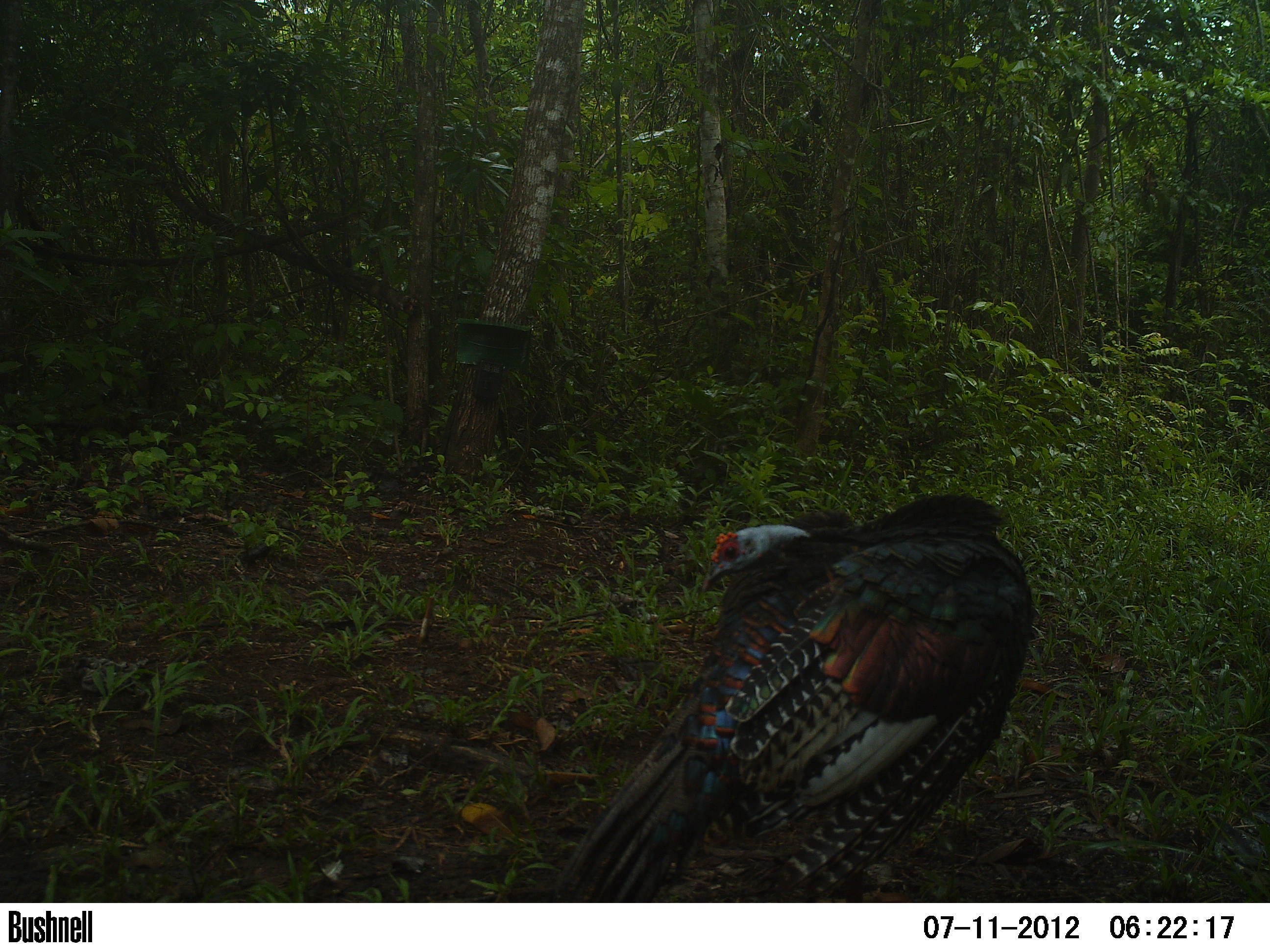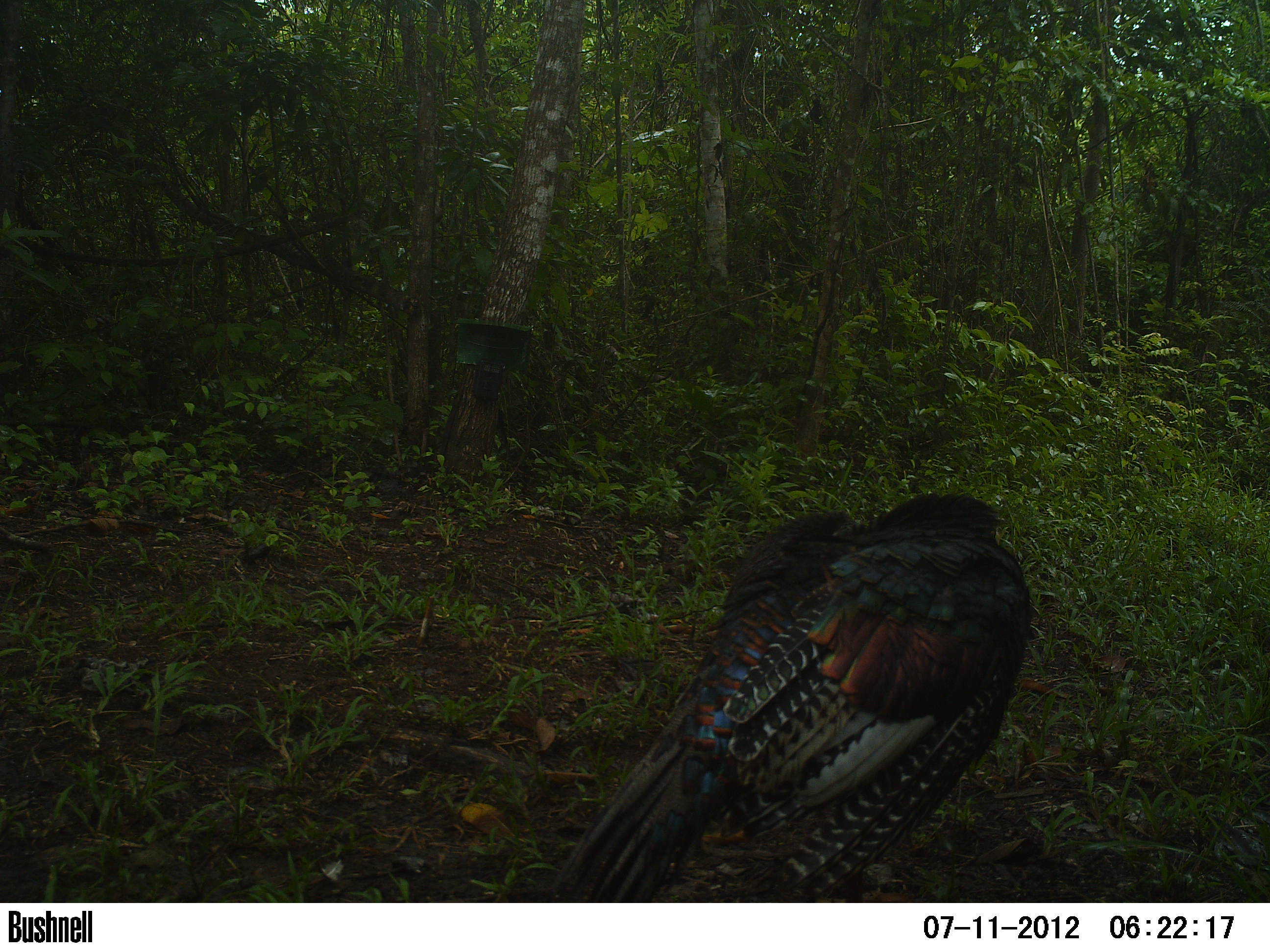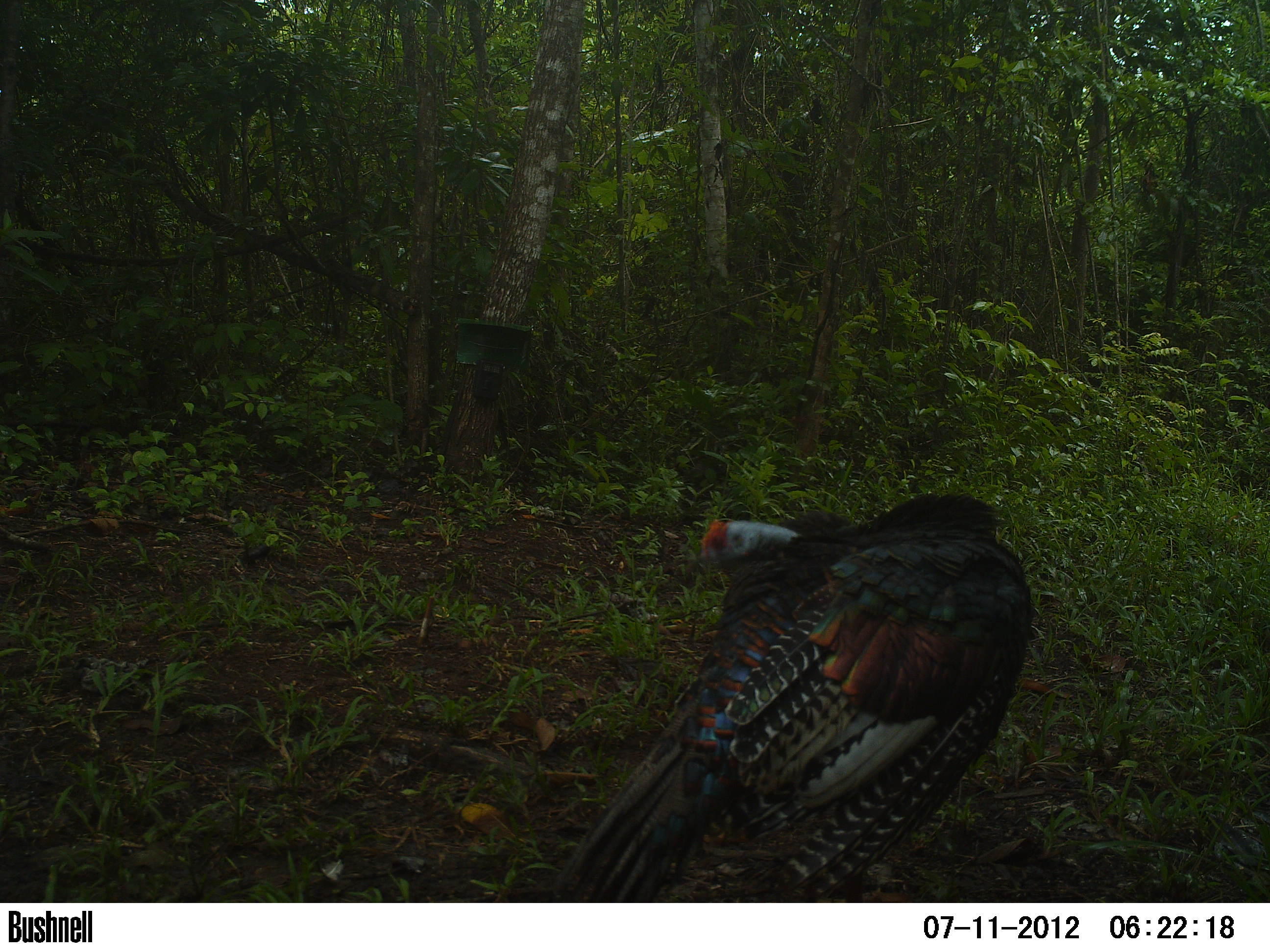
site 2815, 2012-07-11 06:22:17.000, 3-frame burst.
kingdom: Animalia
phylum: Chordata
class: Aves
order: Galliformes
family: Phasianidae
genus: Meleagris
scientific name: Meleagris ocellata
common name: ocellated turkey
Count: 2.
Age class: adult.